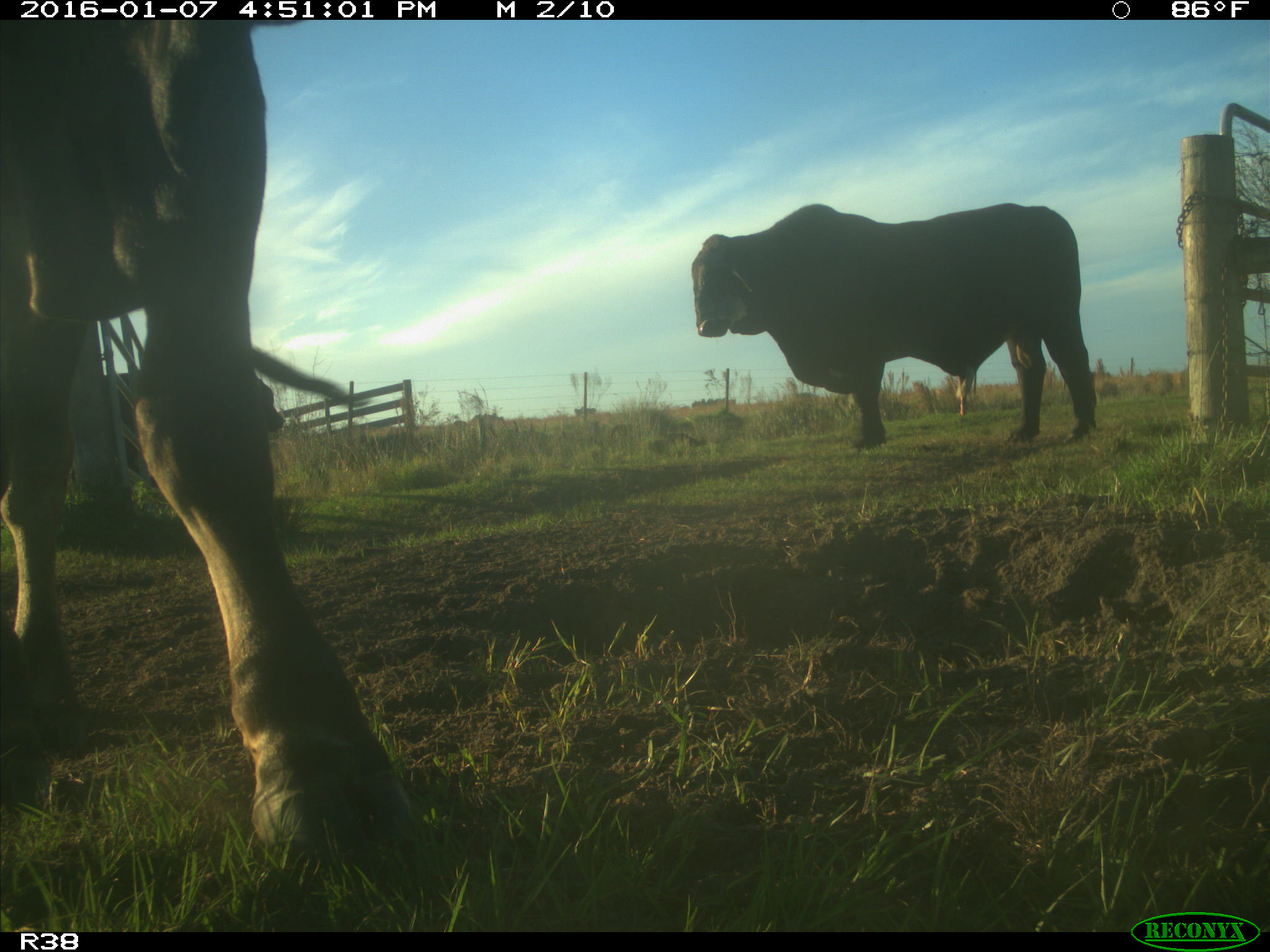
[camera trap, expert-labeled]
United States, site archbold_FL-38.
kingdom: Animalia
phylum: Chordata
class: Mammalia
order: Artiodactyla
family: Bovidae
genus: Bos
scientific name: Bos taurus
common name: domestic cow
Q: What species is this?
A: Bos taurus (domestic cow).